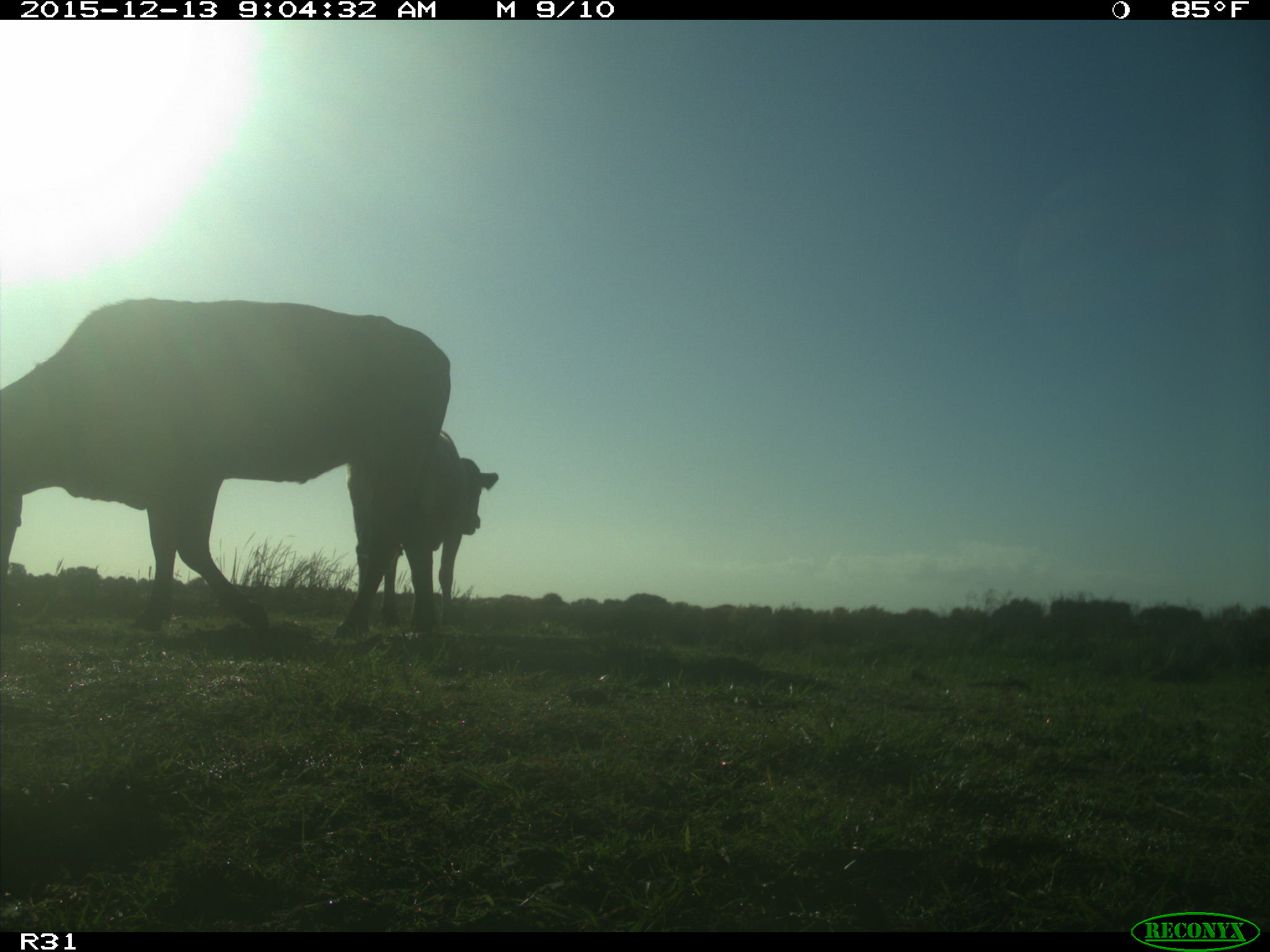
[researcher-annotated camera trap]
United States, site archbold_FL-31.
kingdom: Animalia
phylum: Chordata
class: Mammalia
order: Artiodactyla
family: Bovidae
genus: Bos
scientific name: Bos taurus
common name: domestic cow